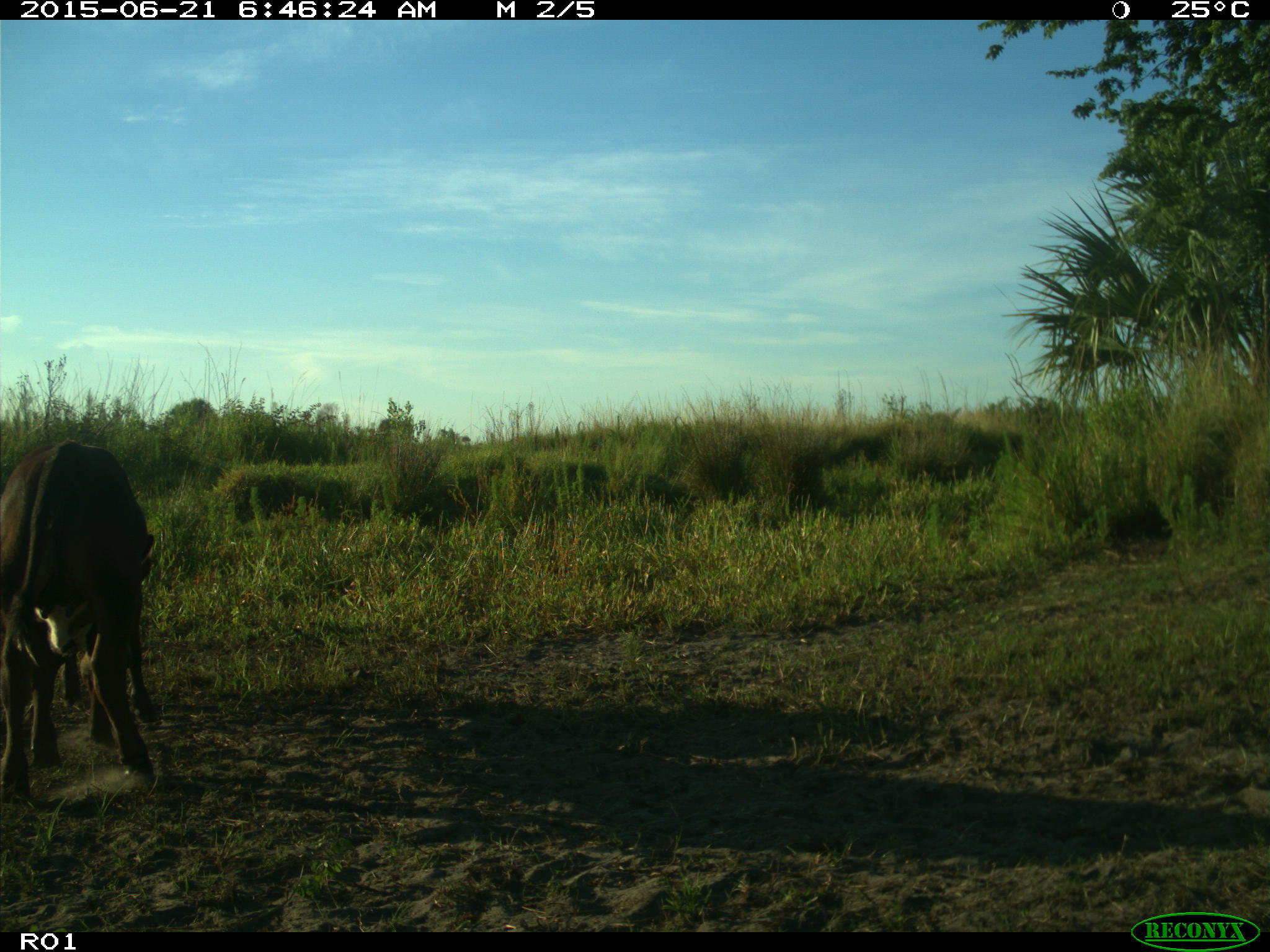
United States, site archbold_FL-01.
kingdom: Animalia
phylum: Chordata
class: Mammalia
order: Artiodactyla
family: Bovidae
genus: Bos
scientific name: Bos taurus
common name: domestic cow